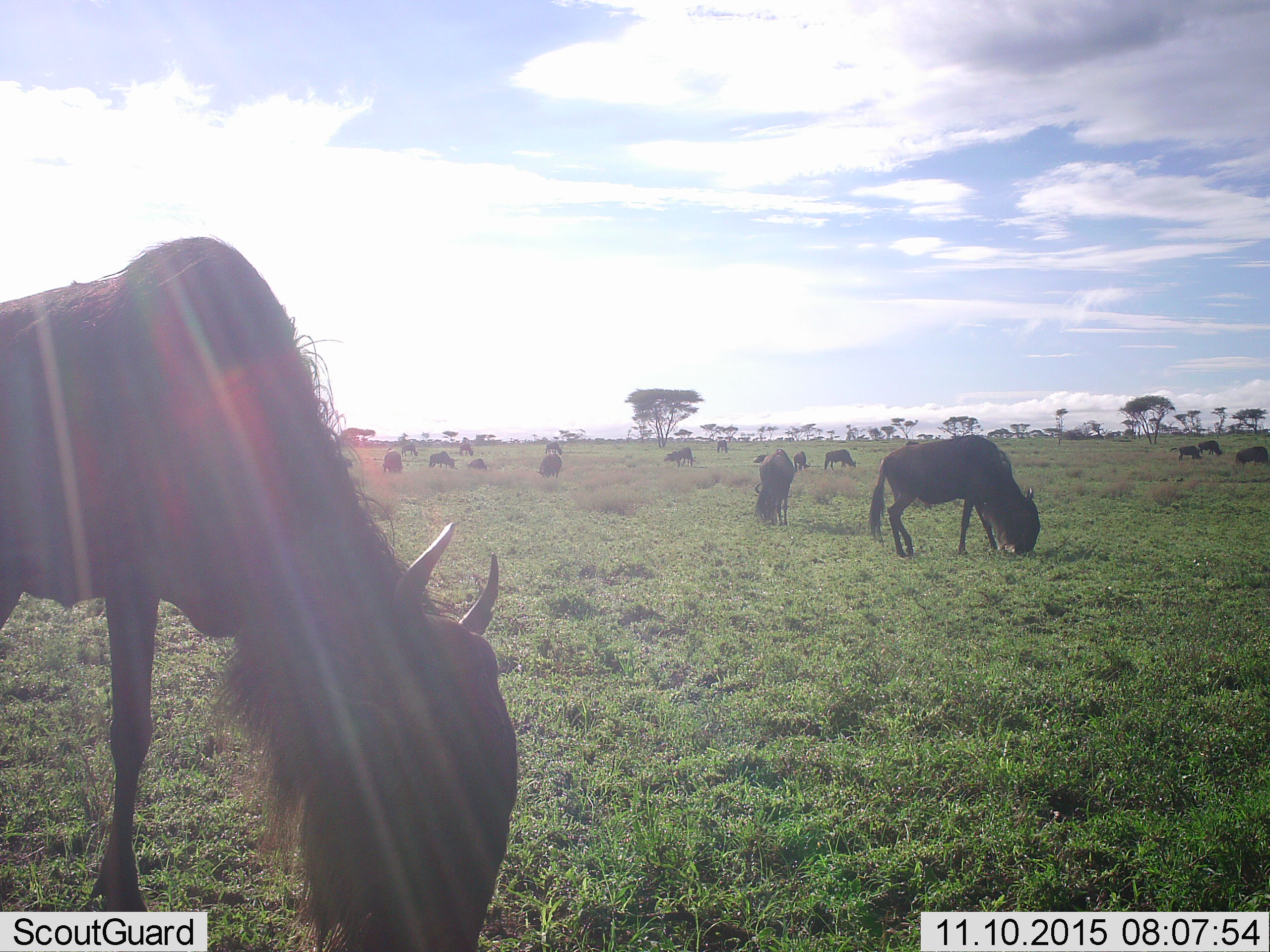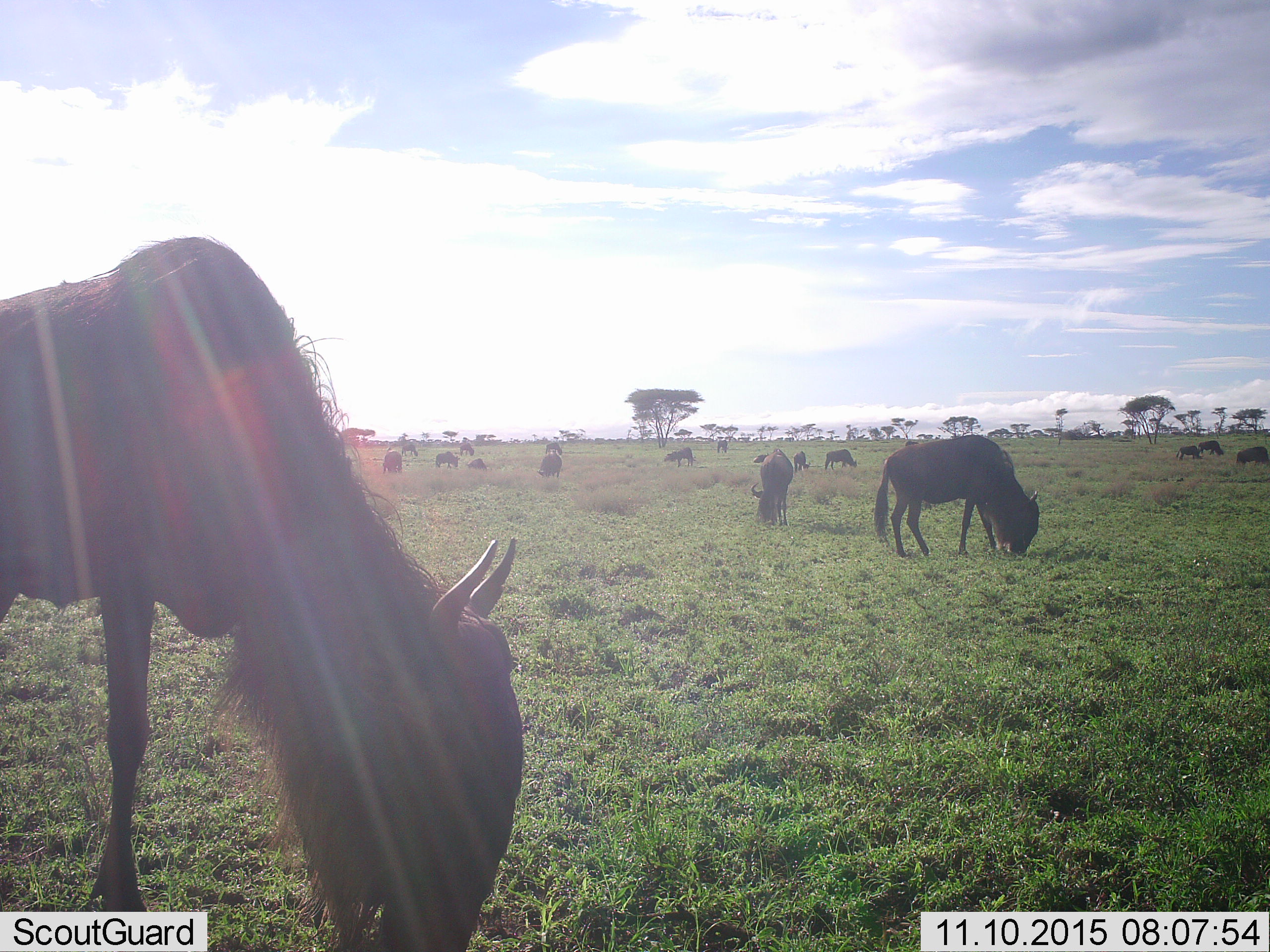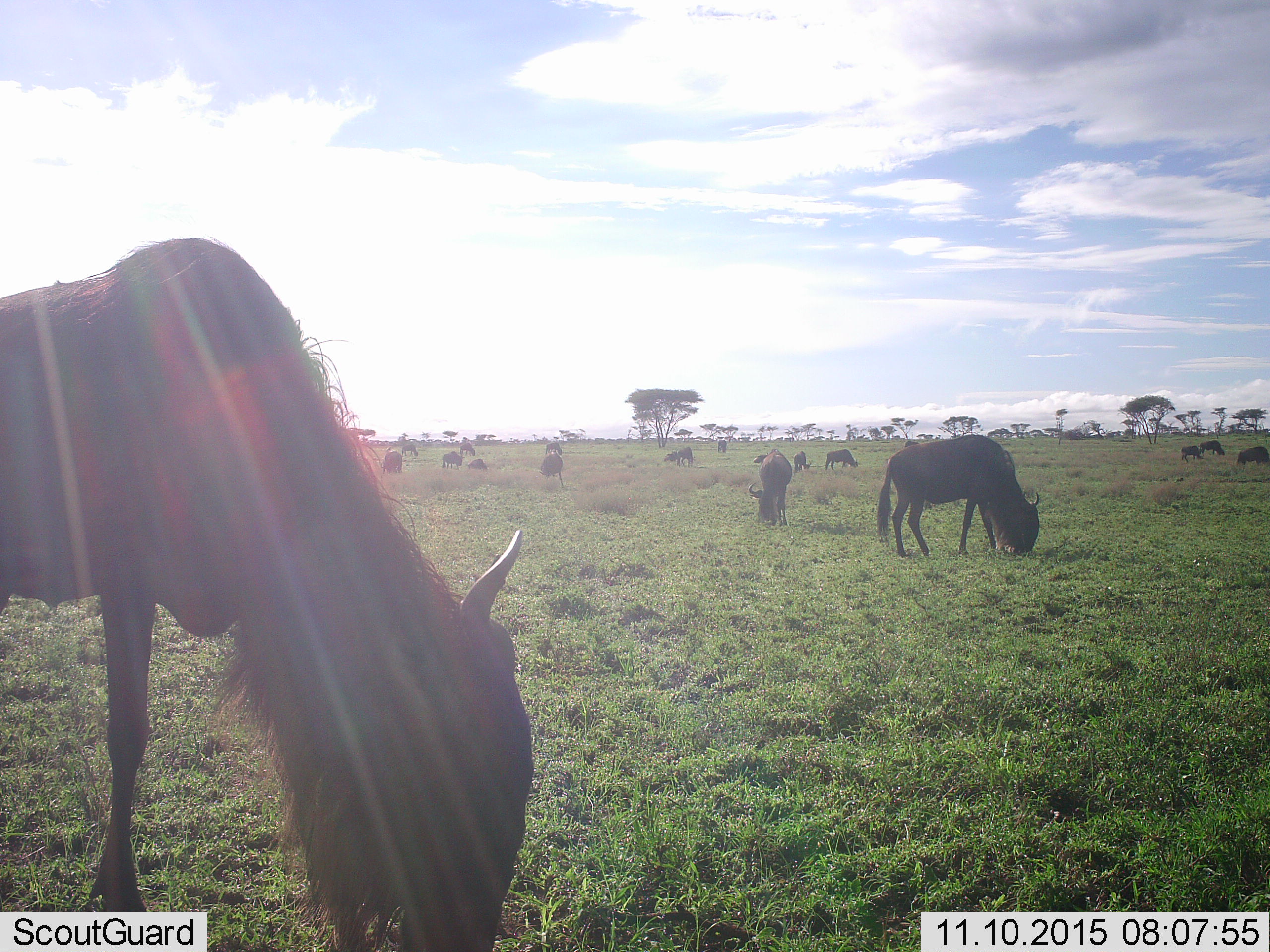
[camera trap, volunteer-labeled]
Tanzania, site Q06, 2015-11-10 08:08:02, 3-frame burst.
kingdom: Animalia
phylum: Chordata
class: Mammalia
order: Artiodactyla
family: Bovidae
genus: Connochaetes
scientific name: Connochaetes taurinus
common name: blue wildebeest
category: wildebeest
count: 11-50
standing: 22%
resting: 22%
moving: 11%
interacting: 0%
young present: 0%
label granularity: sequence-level